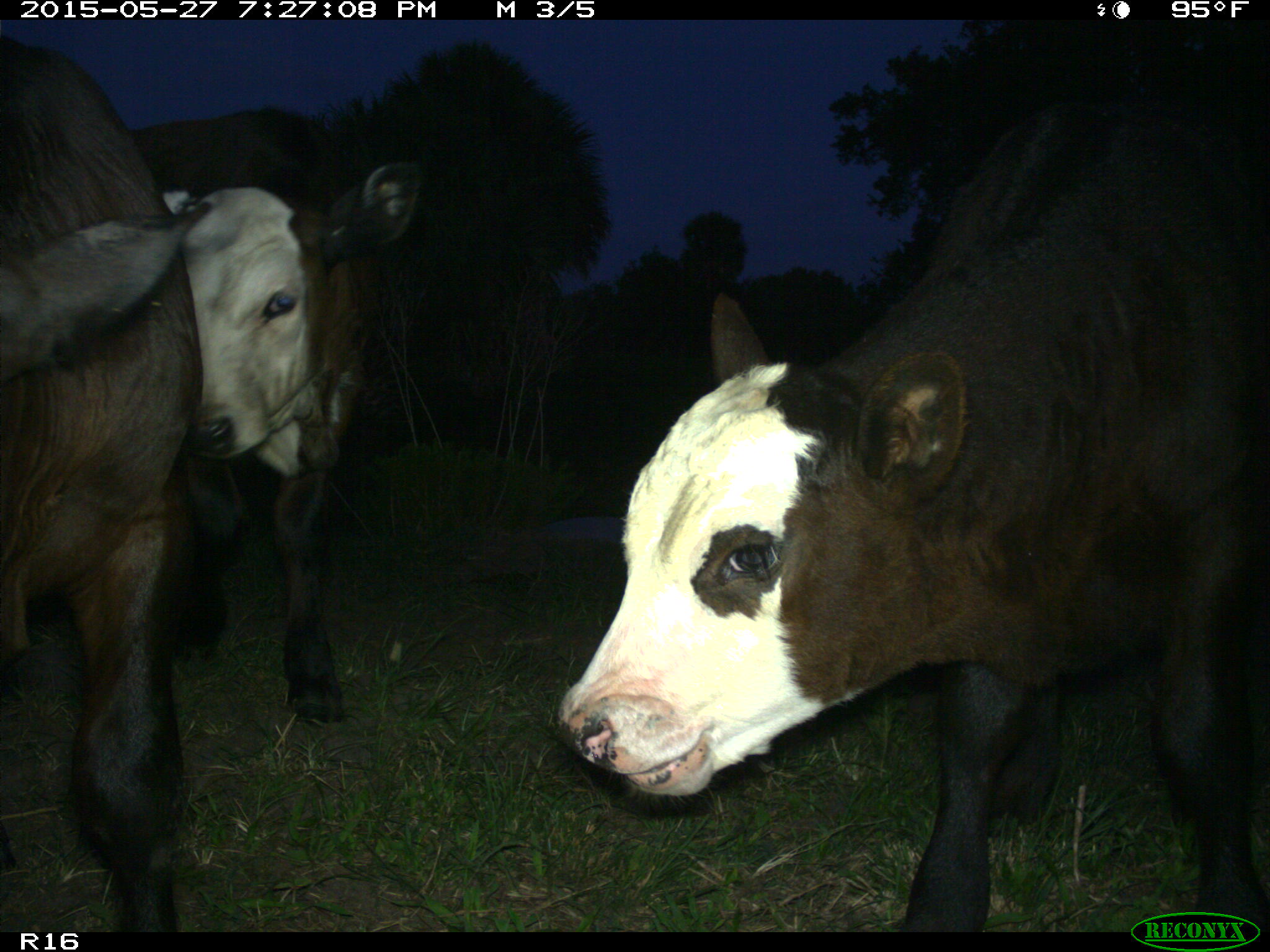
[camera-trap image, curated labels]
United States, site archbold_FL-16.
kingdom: Animalia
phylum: Chordata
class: Mammalia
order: Artiodactyla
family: Bovidae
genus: Bos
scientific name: Bos taurus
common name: domestic cow